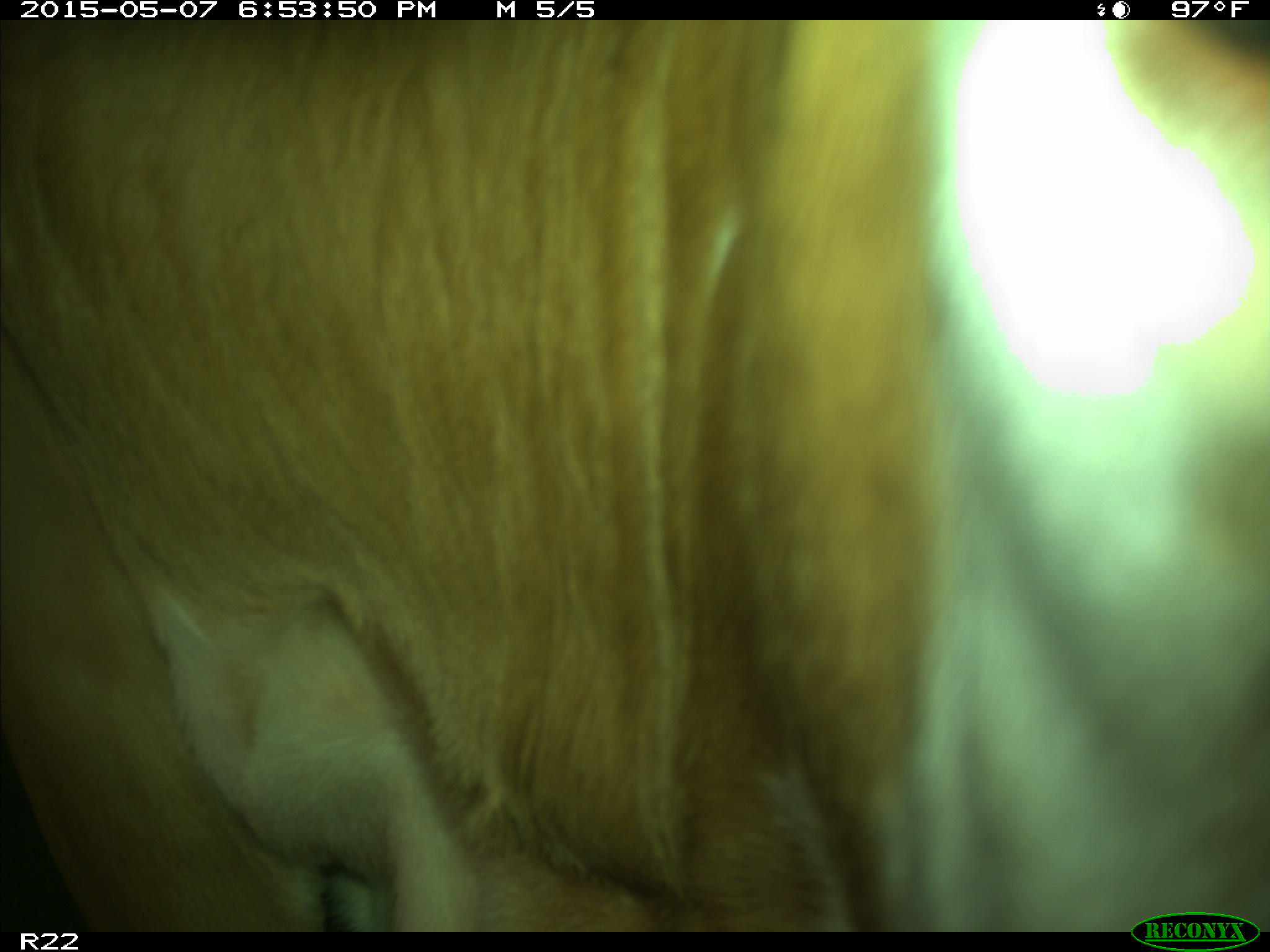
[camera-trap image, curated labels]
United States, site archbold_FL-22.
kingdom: Animalia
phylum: Chordata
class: Mammalia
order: Artiodactyla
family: Bovidae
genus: Bos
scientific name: Bos taurus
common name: domestic cow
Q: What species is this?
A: Bos taurus (domestic cow).